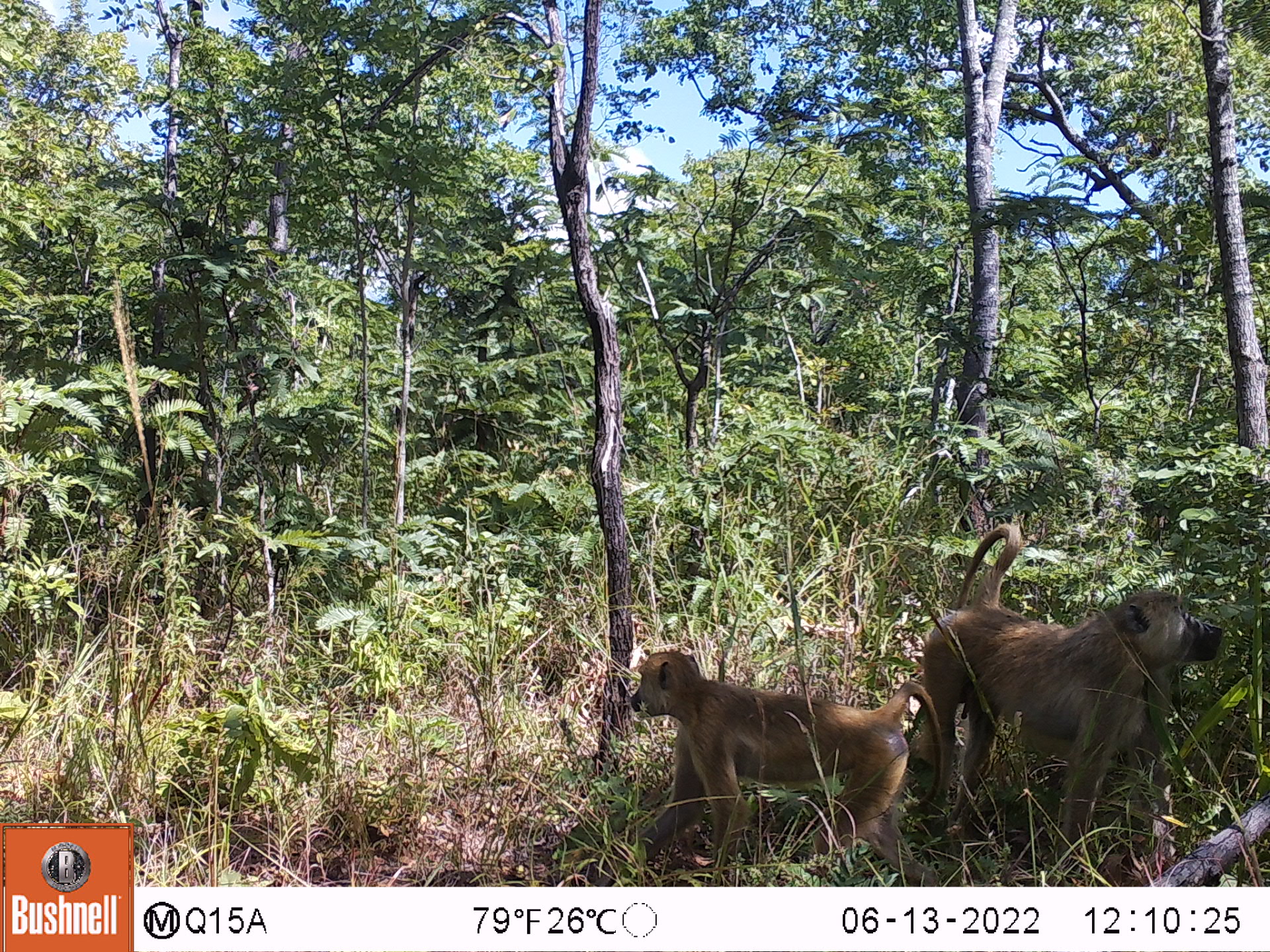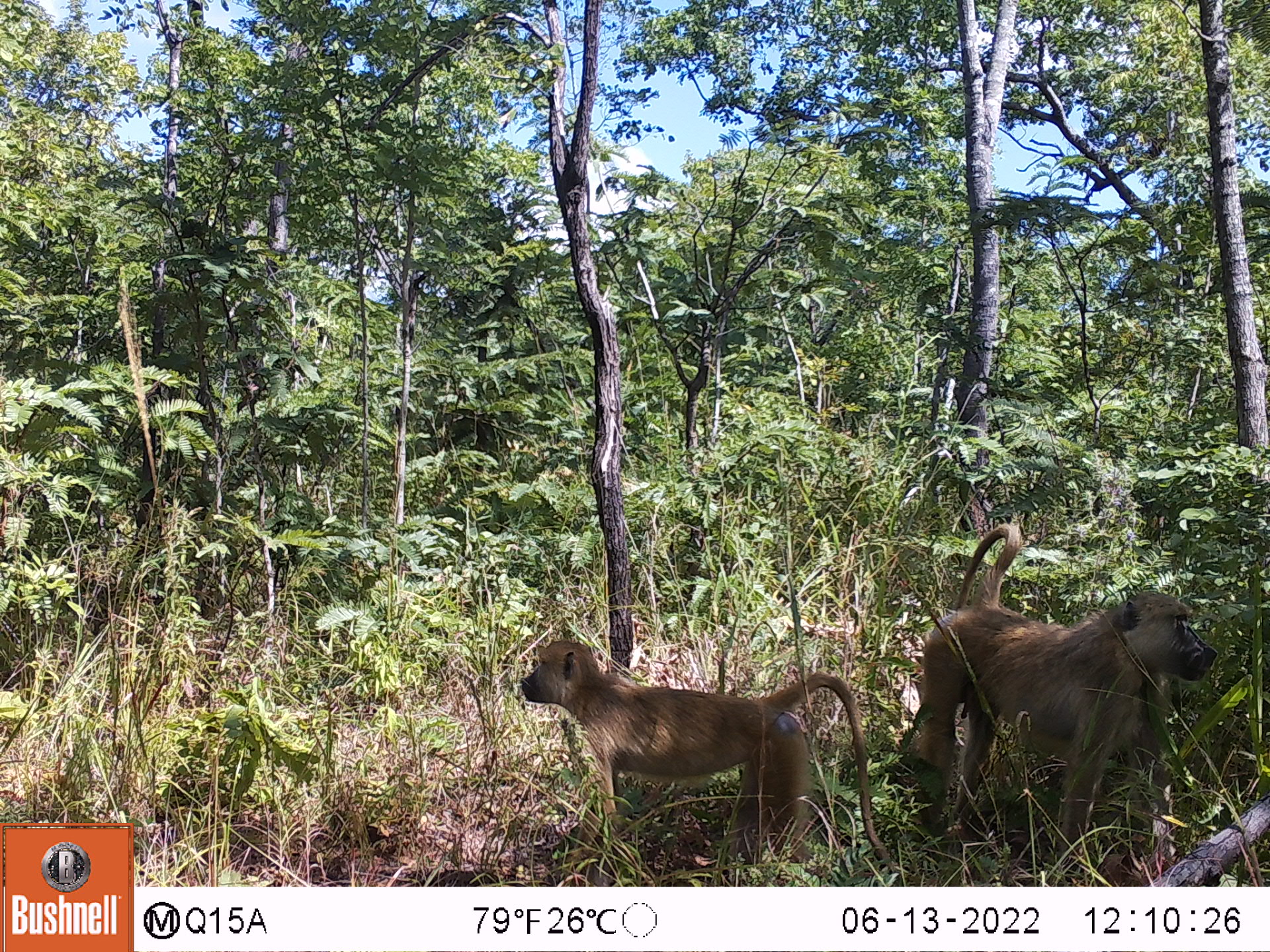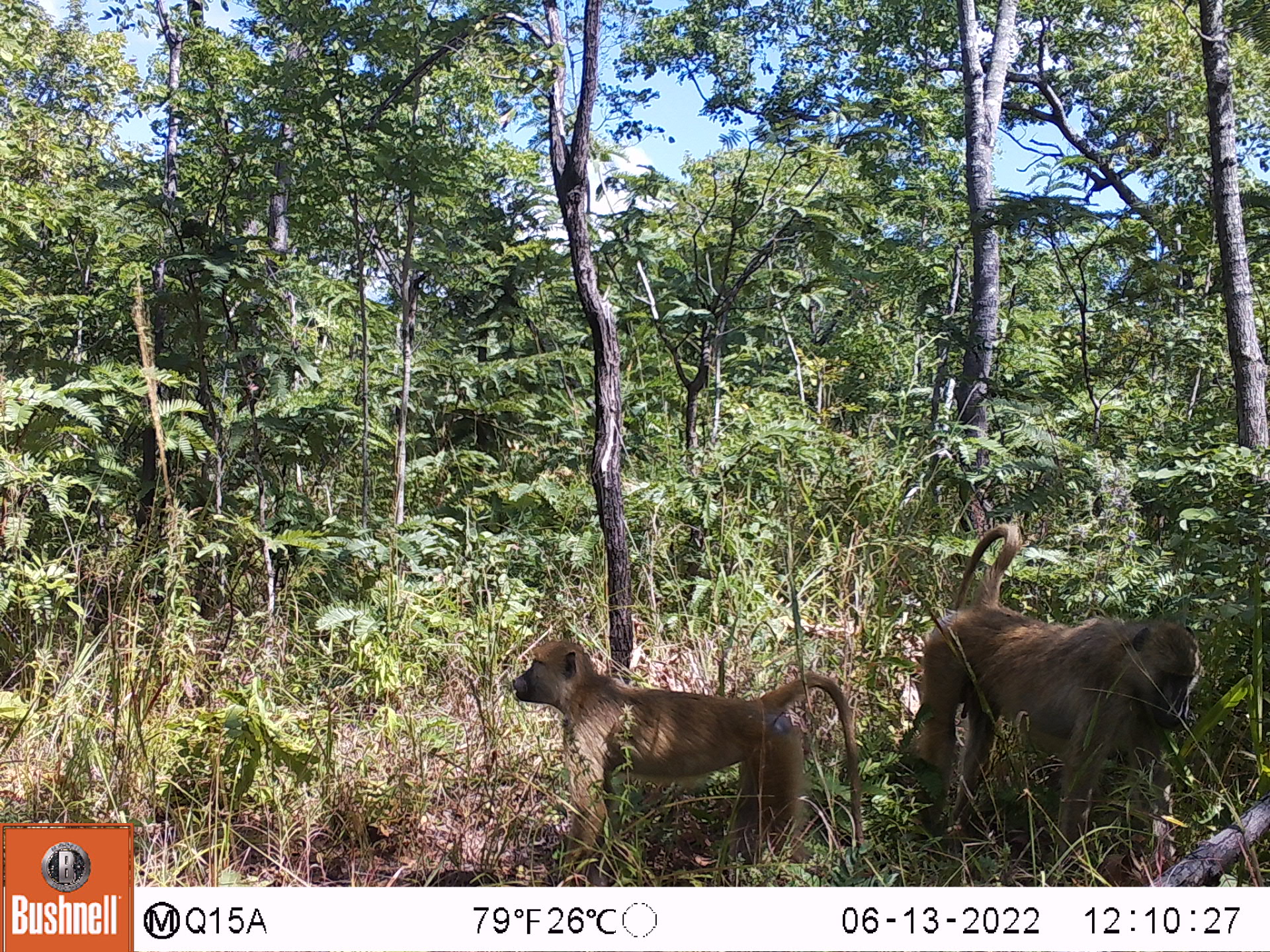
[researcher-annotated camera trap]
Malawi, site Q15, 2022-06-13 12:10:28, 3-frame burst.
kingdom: Animalia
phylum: Chordata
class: Mammalia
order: Primates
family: Cercopithecidae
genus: Papio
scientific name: Papio cynocephalus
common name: yellow baboon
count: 2